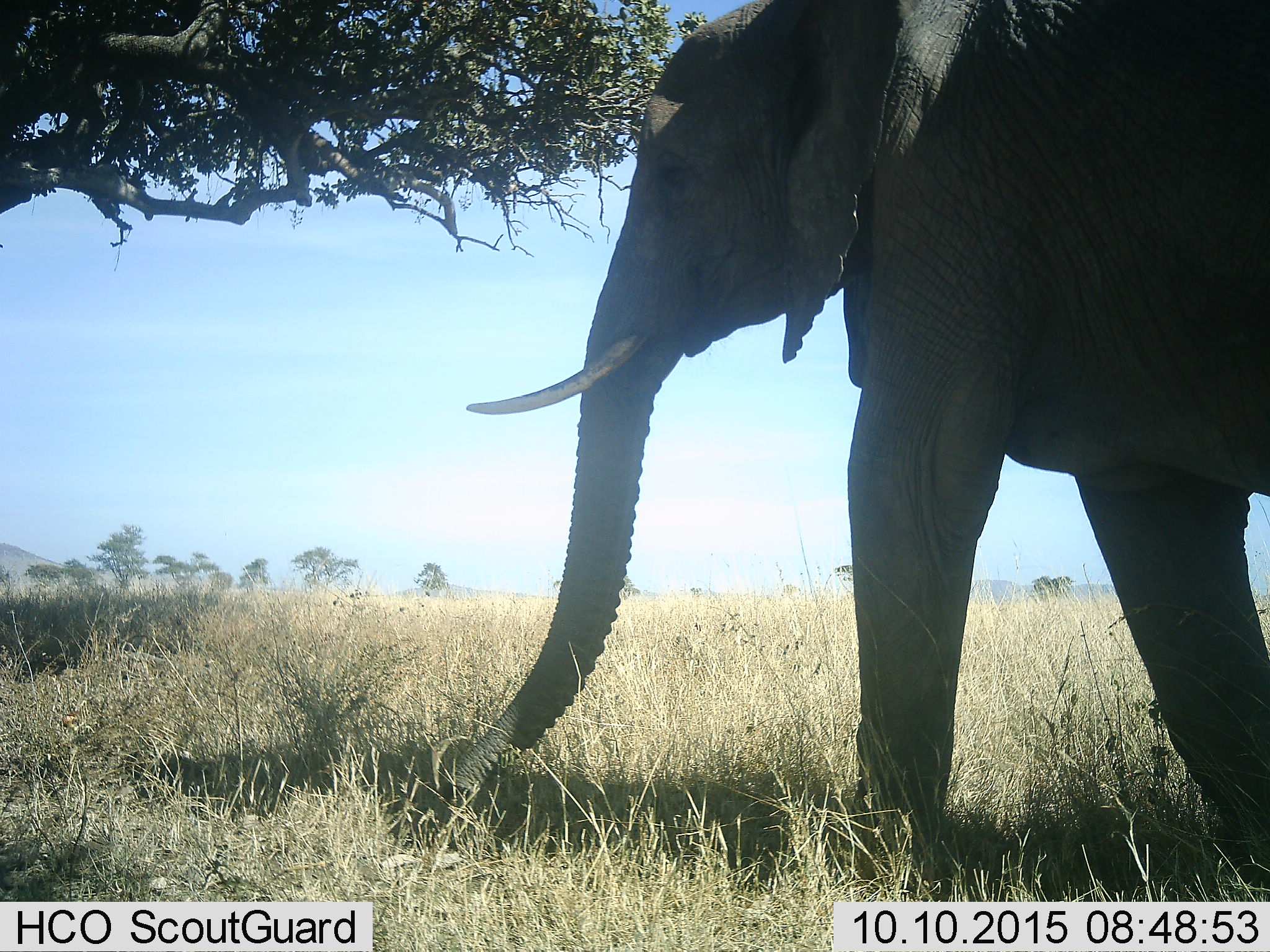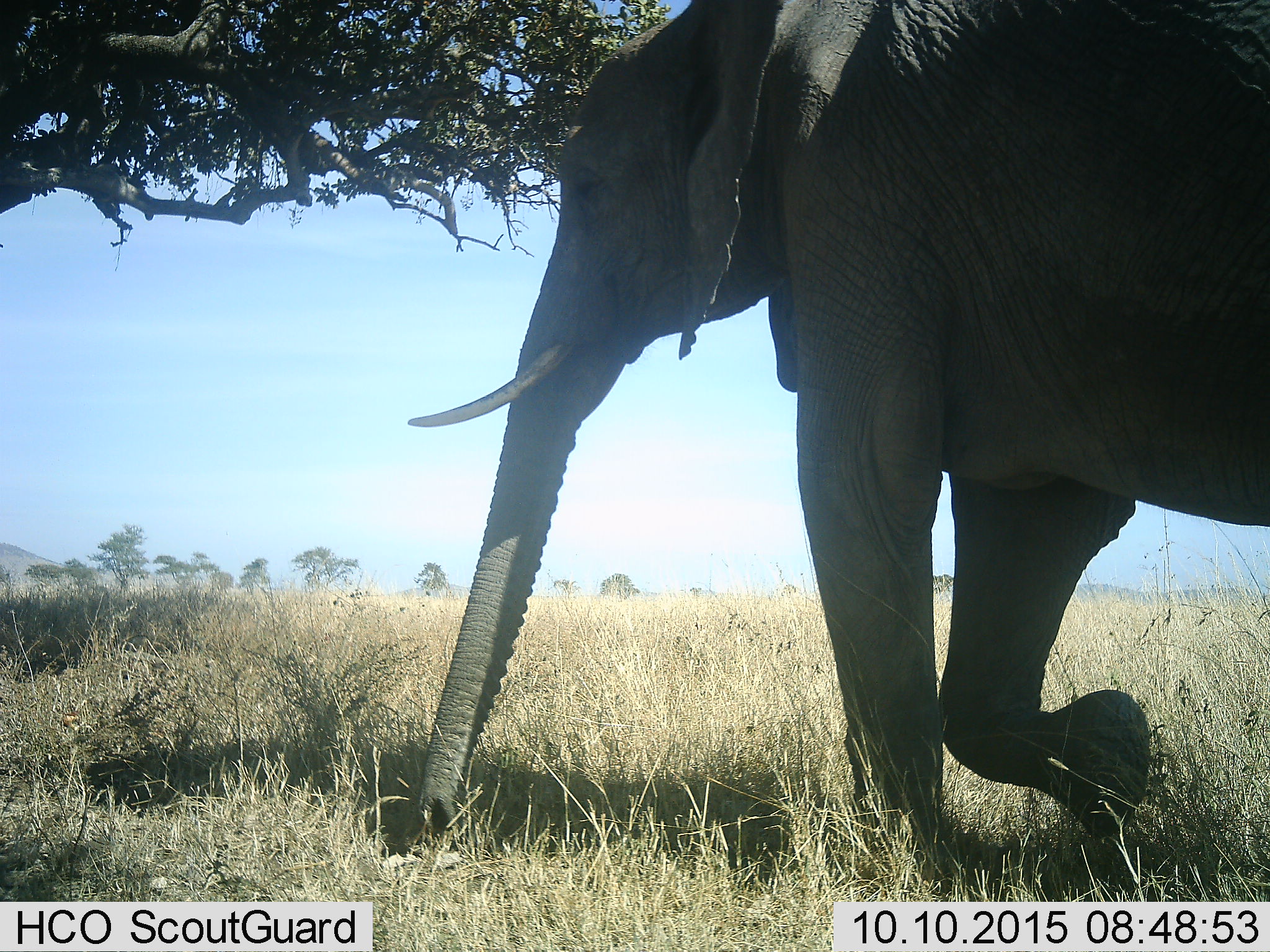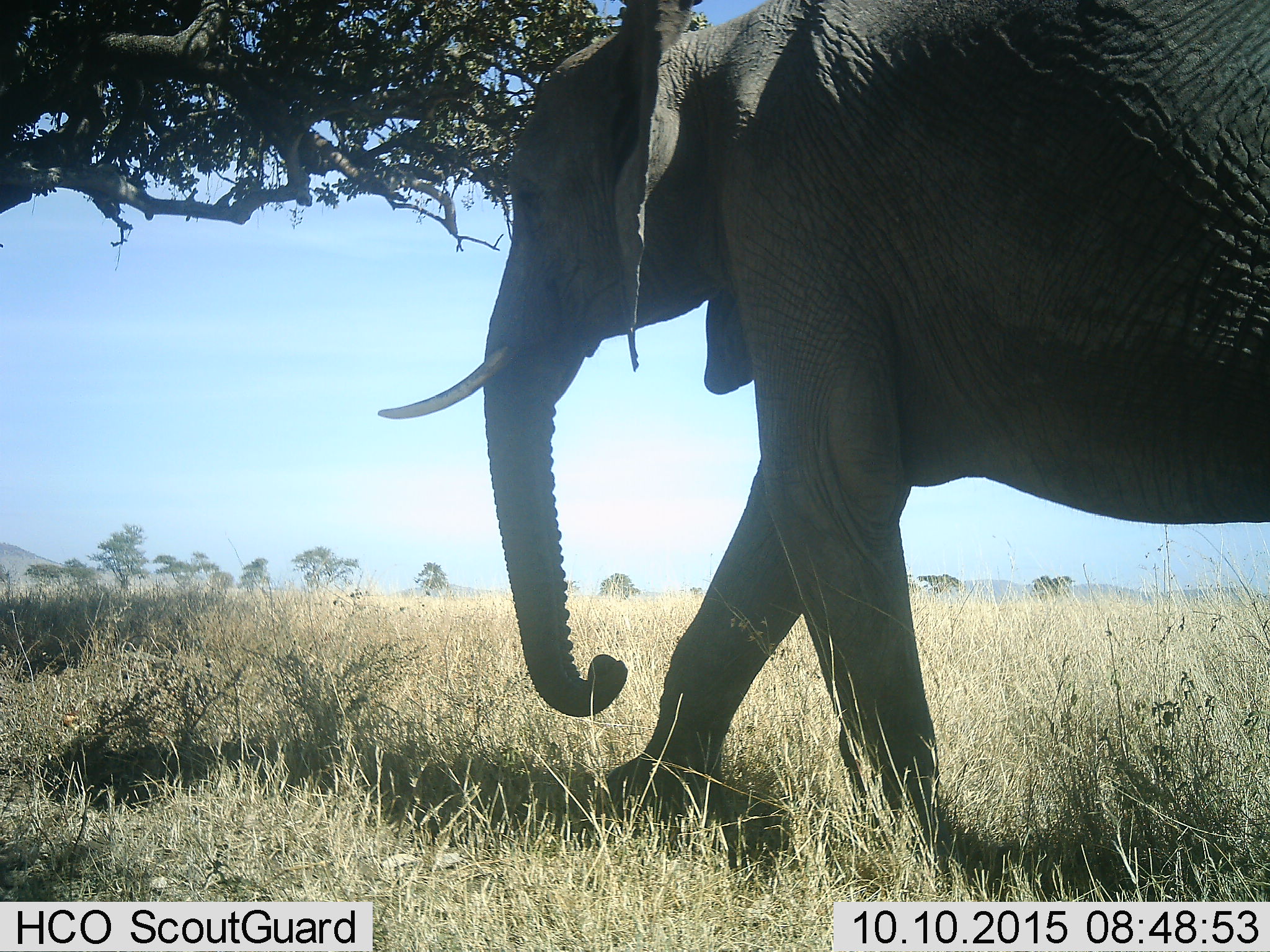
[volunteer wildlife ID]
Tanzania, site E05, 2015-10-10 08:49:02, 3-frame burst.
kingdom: Animalia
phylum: Chordata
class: Mammalia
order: Proboscidea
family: Elephantidae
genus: Loxodonta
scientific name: Loxodonta africana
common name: african bush elephant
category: elephant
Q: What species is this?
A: Elephant (african bush elephant) (Loxodonta africana).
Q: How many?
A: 1.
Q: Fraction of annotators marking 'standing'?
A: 16%.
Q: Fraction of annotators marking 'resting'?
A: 0%.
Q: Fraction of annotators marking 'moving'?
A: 89%.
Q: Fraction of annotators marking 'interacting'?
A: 0%.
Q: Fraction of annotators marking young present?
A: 0%.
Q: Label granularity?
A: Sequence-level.